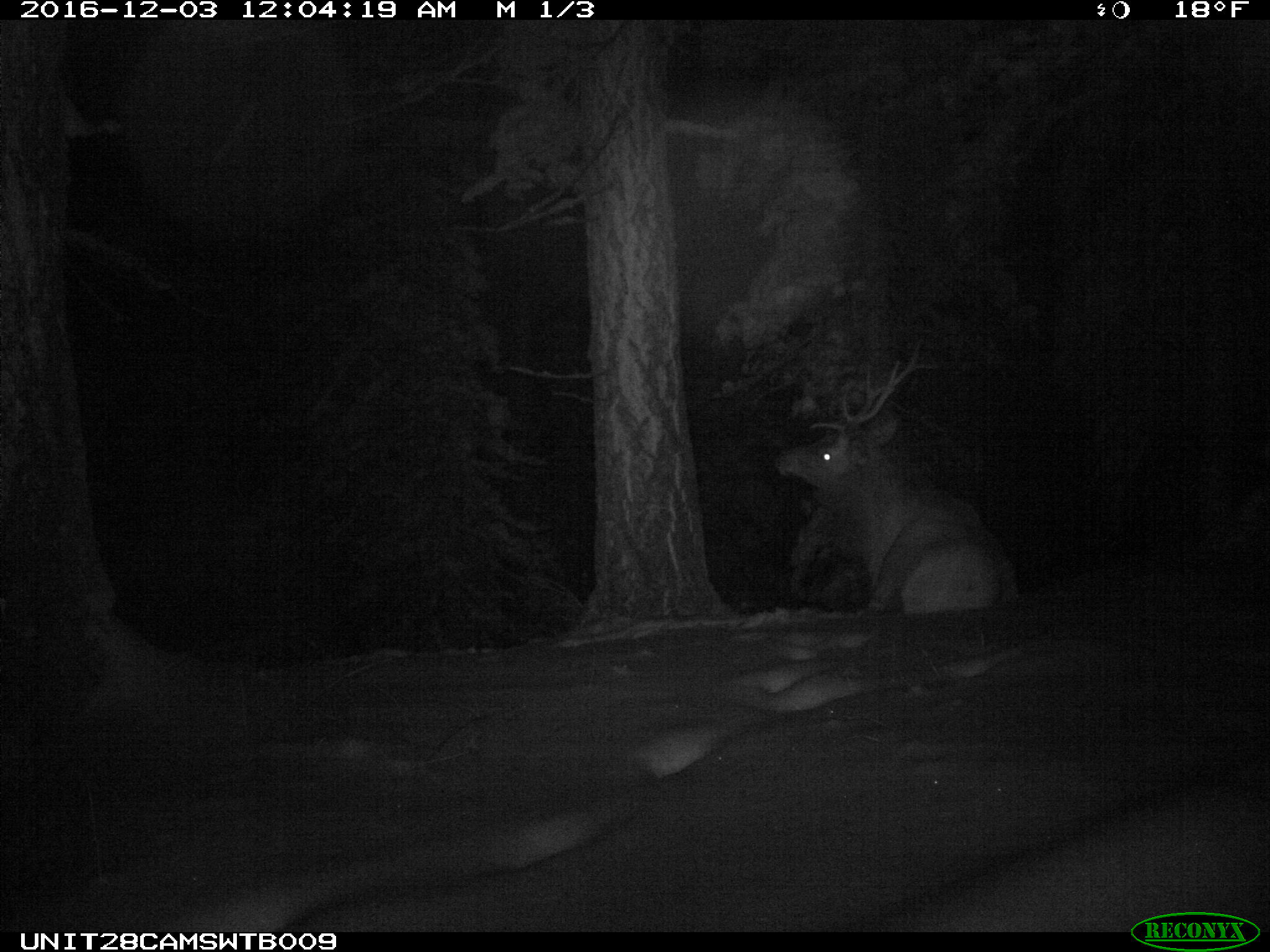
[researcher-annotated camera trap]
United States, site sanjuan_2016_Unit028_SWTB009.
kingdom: Animalia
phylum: Chordata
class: Mammalia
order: Artiodactyla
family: Cervidae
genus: Cervus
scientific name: Cervus elaphus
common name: red deer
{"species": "Cervus elaphus (red deer)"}